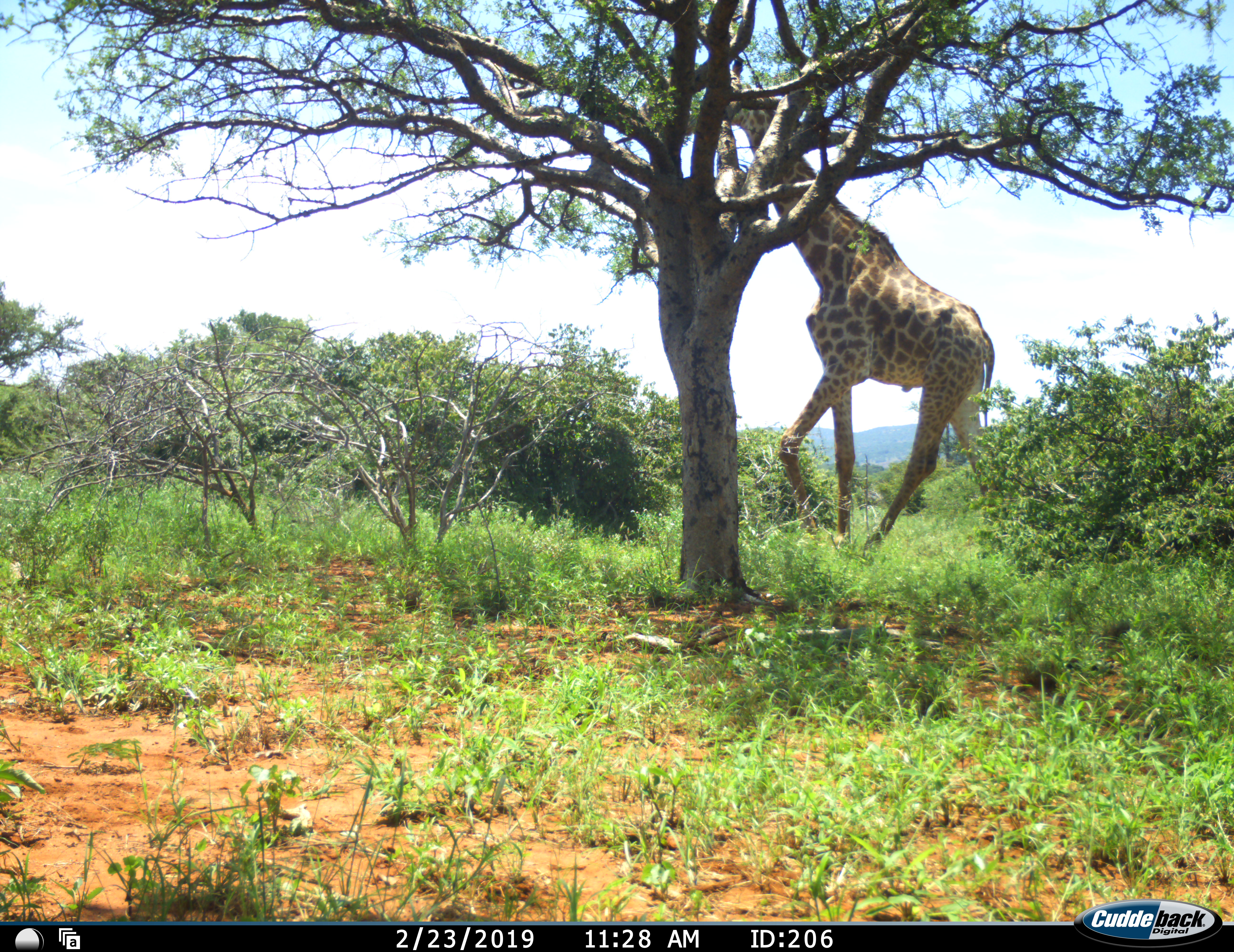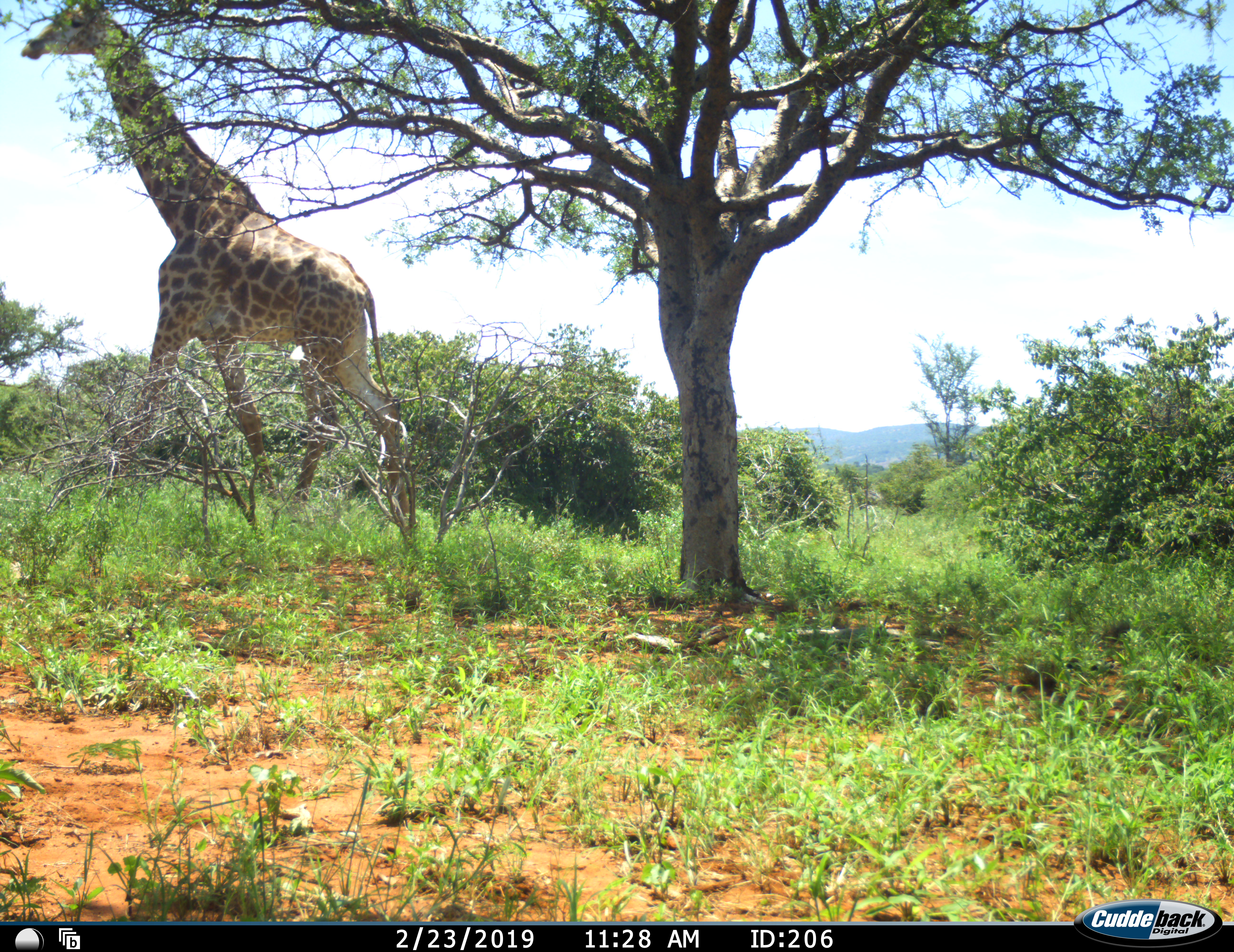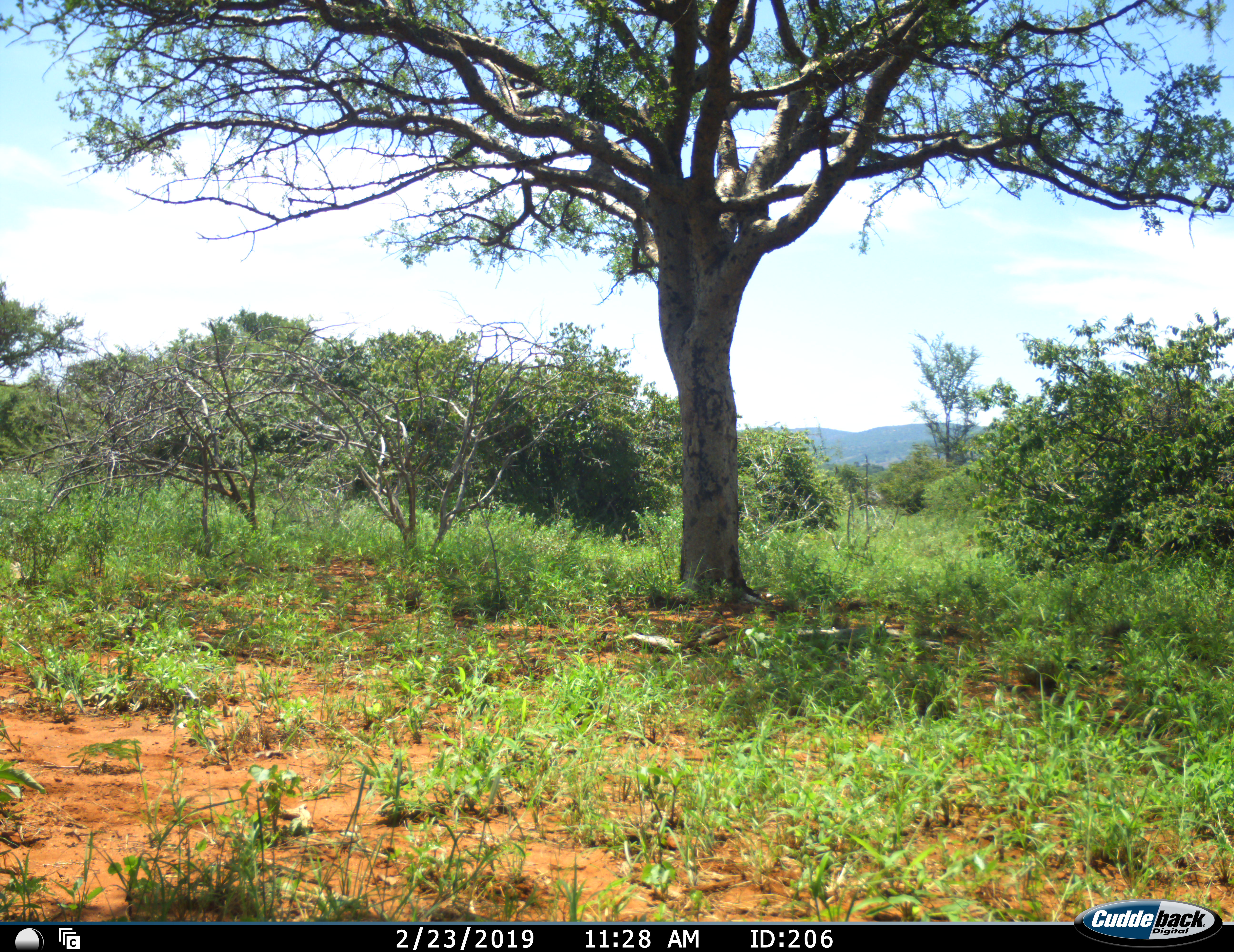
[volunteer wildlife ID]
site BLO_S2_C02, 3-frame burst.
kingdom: Animalia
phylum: Chordata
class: Mammalia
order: Artiodactyla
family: Giraffidae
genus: Giraffa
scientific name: Giraffa camelopardalis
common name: giraffe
Giraffe (Giraffa camelopardalis), count 1. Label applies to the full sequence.